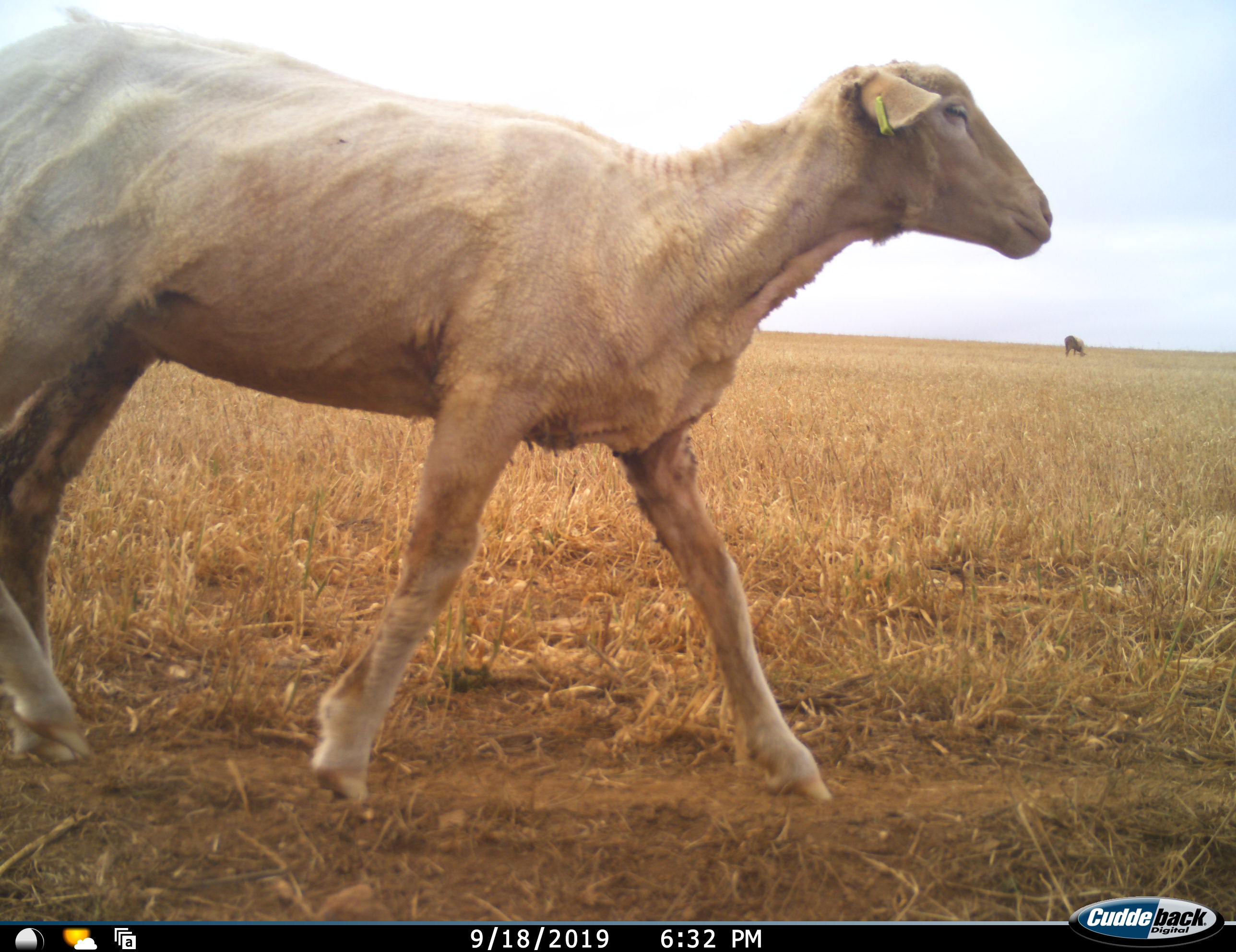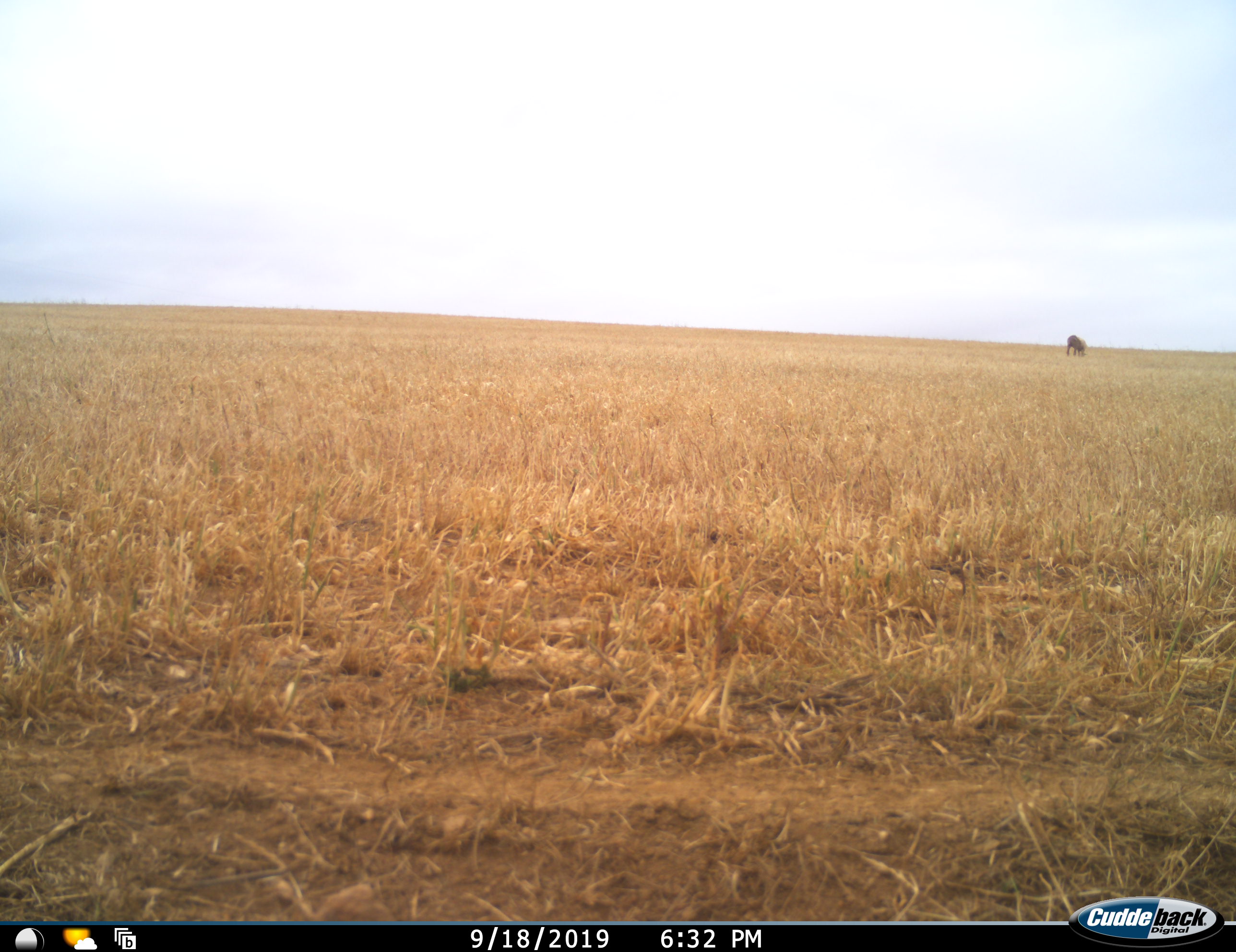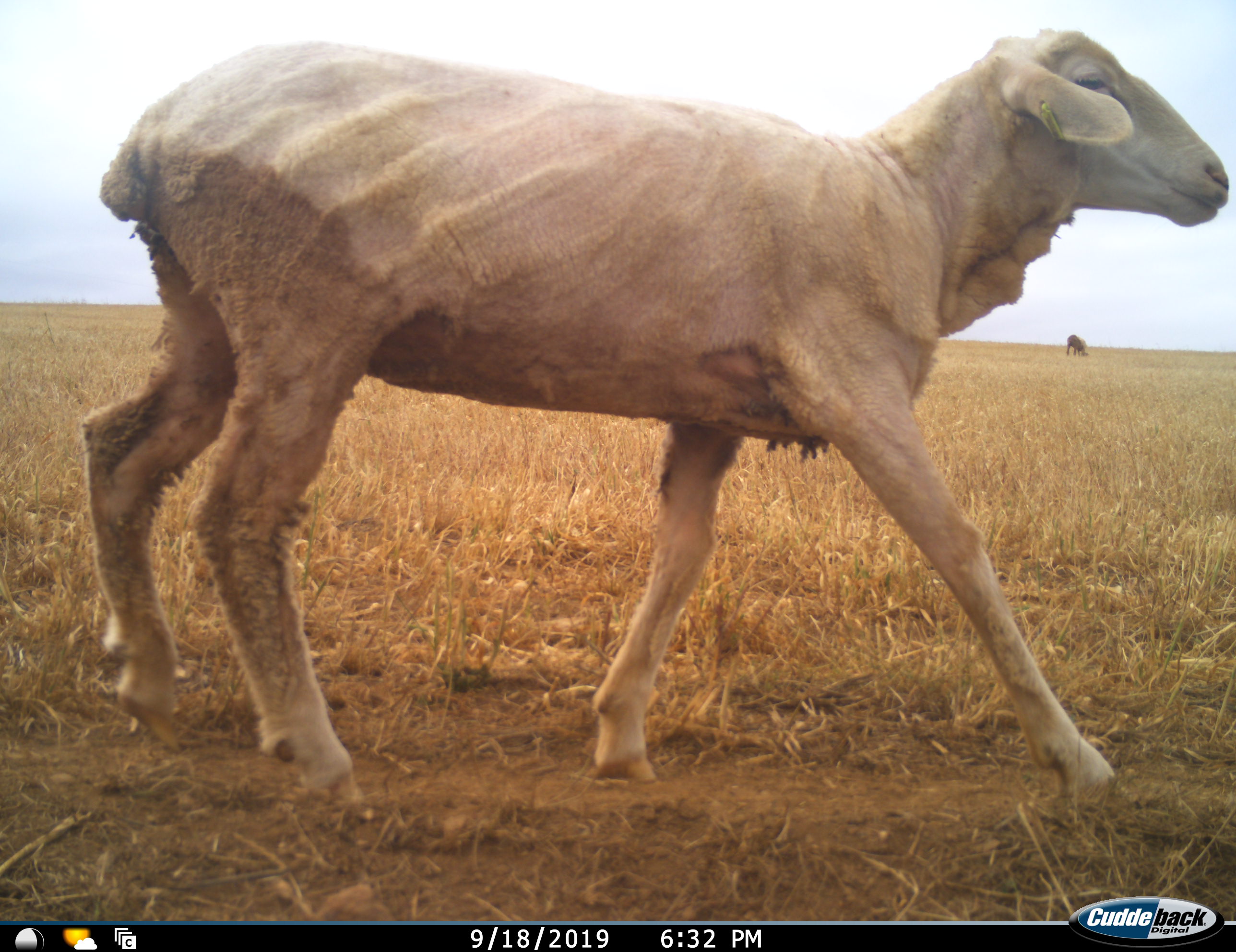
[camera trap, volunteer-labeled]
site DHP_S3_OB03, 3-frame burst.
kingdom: Animalia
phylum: Chordata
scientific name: Vertebrata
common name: domestic animal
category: domesticanimal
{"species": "domesticanimal (domestic animal) (Vertebrata)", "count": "2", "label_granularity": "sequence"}